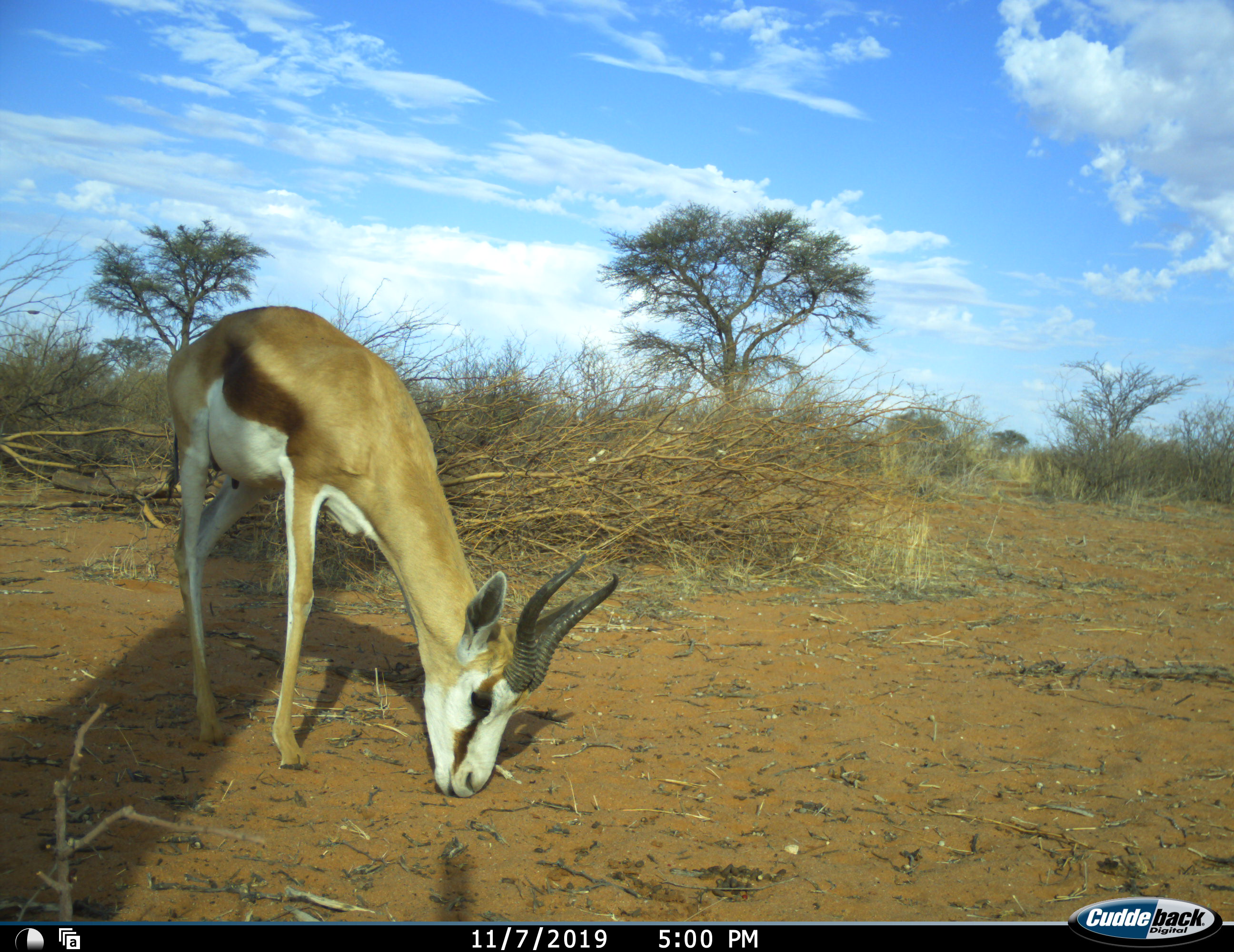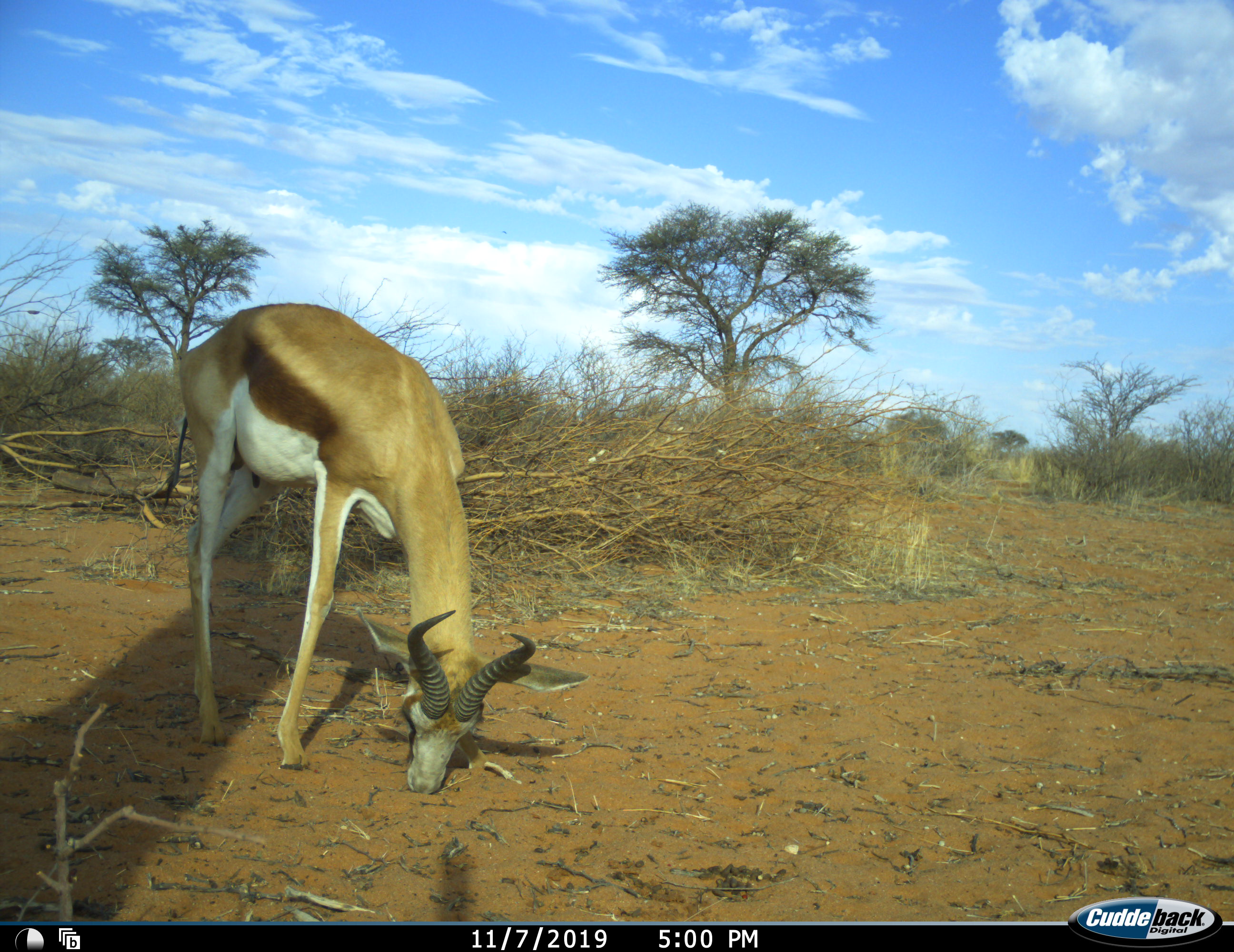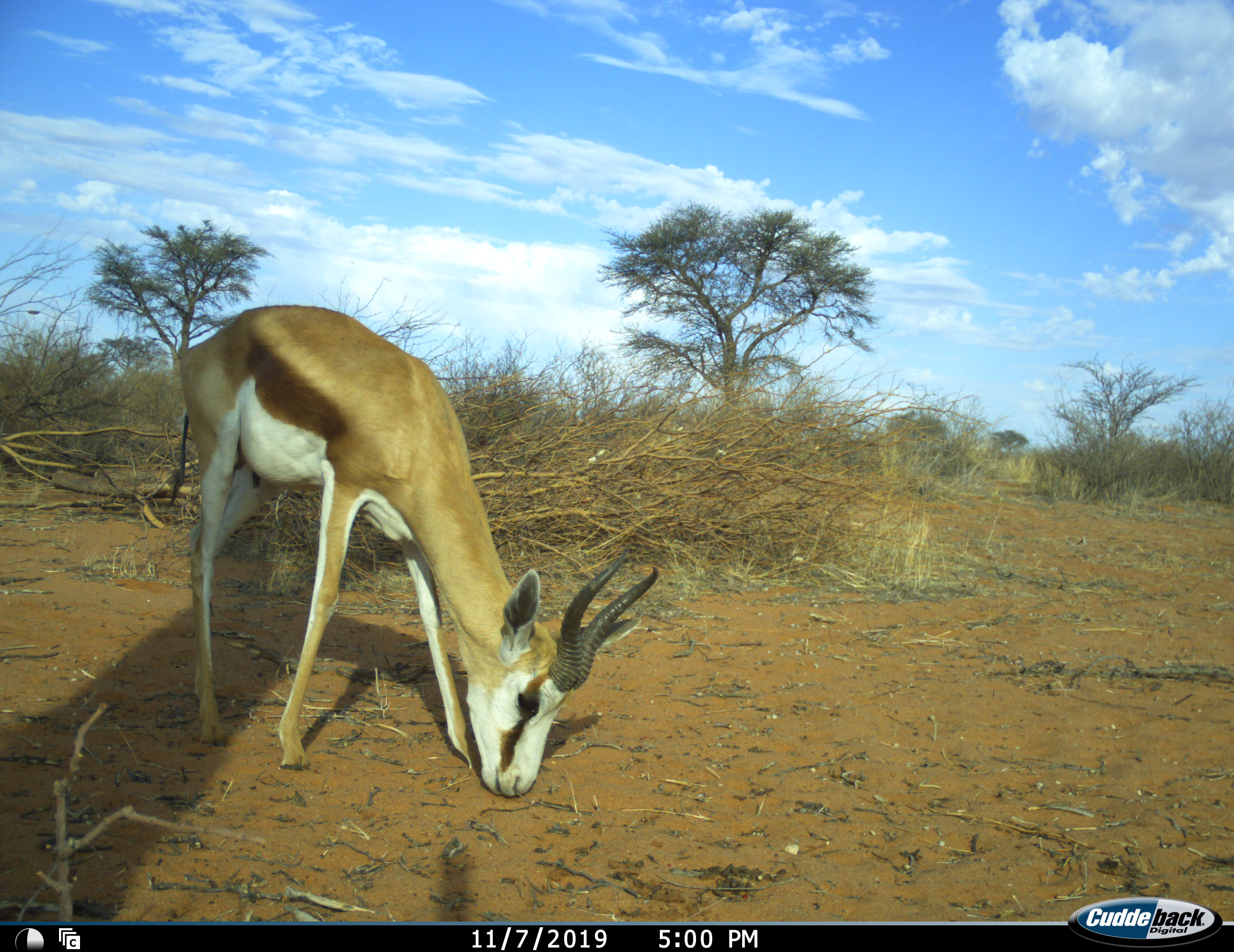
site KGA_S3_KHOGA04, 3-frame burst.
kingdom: Animalia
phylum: Chordata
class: Mammalia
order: Artiodactyla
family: Bovidae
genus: Antidorcas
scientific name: Antidorcas marsupialis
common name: springbok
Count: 1.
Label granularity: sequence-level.